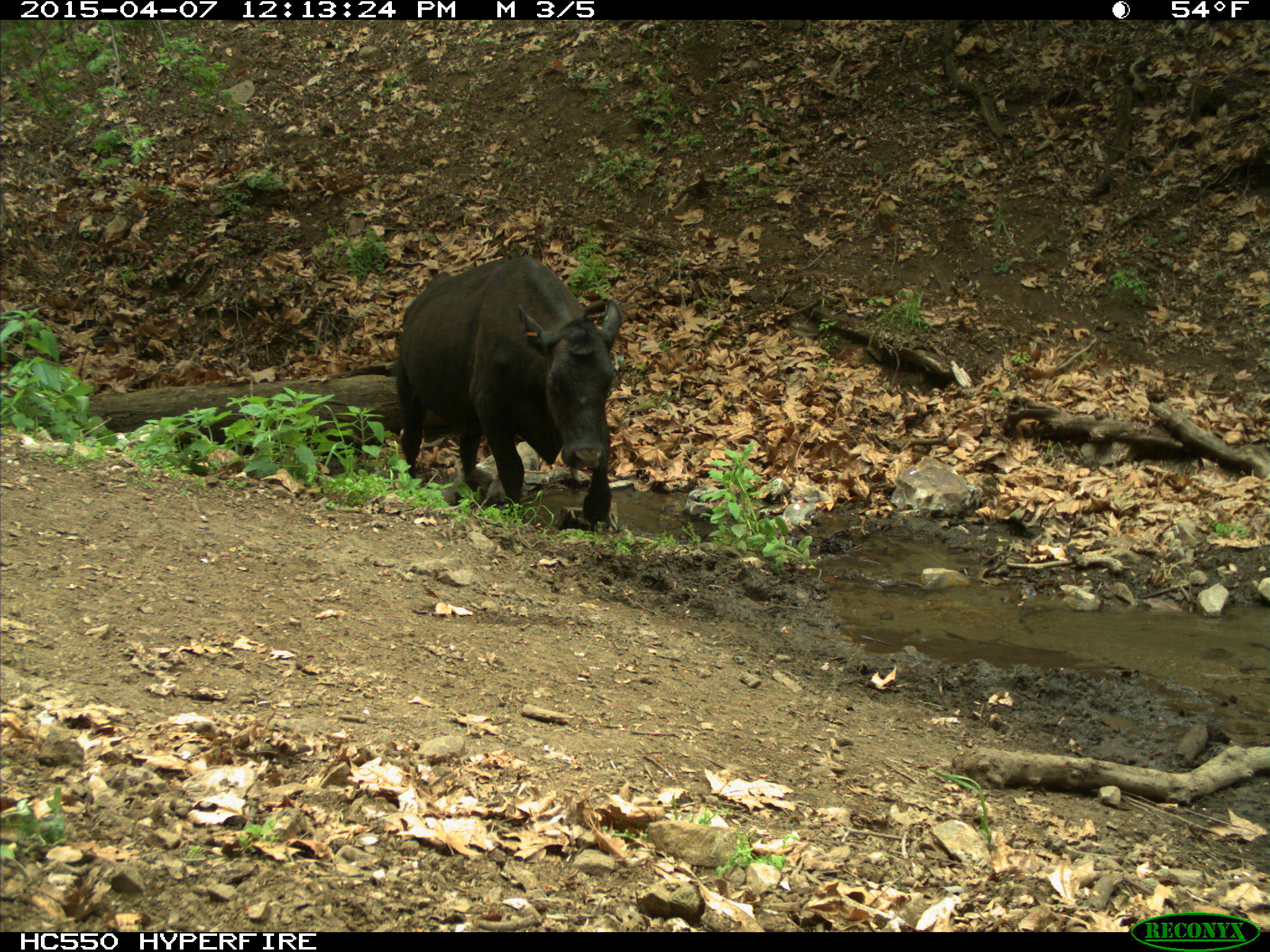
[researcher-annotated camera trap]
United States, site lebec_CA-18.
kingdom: Animalia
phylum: Chordata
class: Mammalia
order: Artiodactyla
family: Bovidae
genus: Bos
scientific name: Bos taurus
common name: domestic cow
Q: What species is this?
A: Bos taurus (domestic cow).